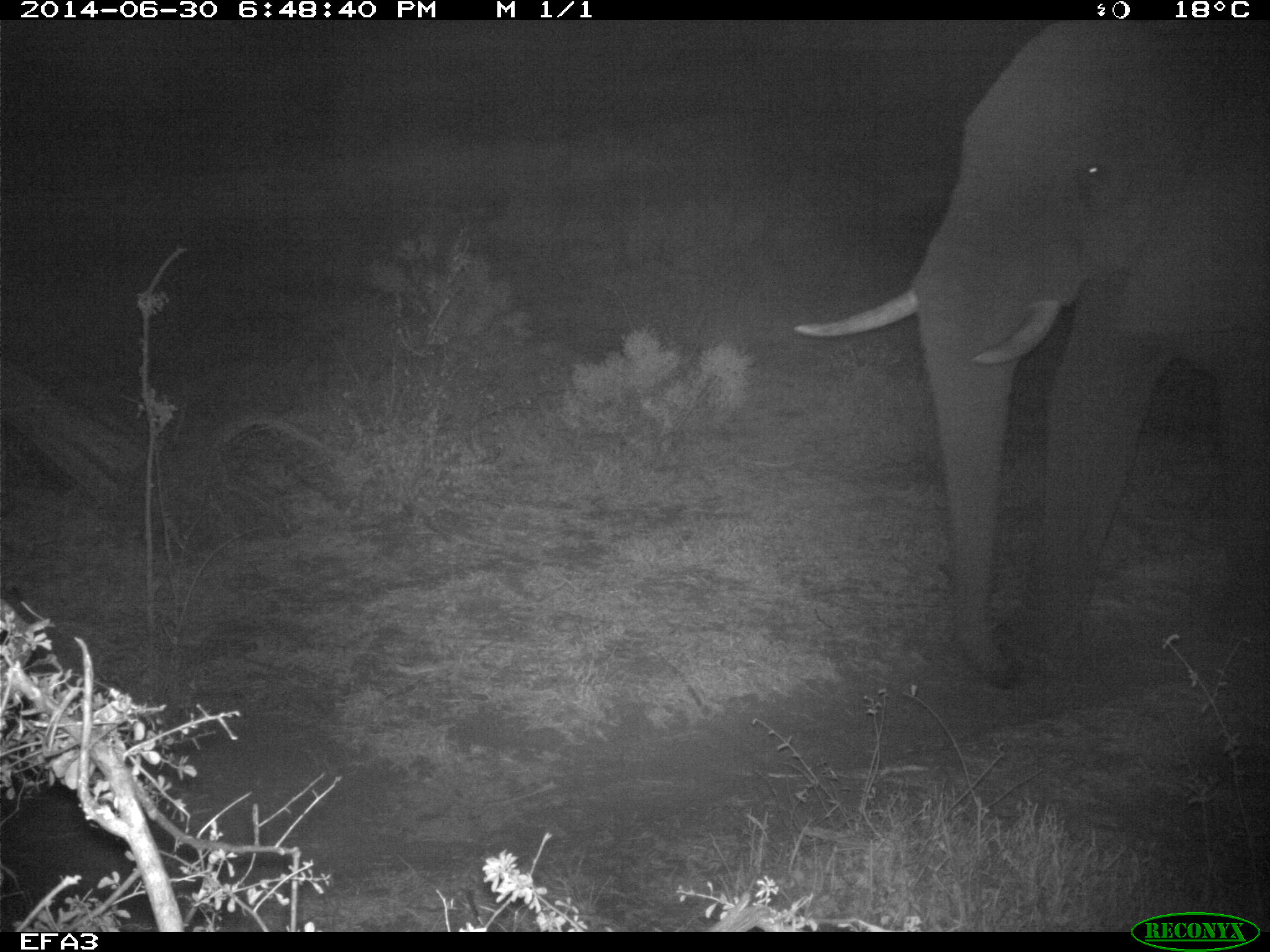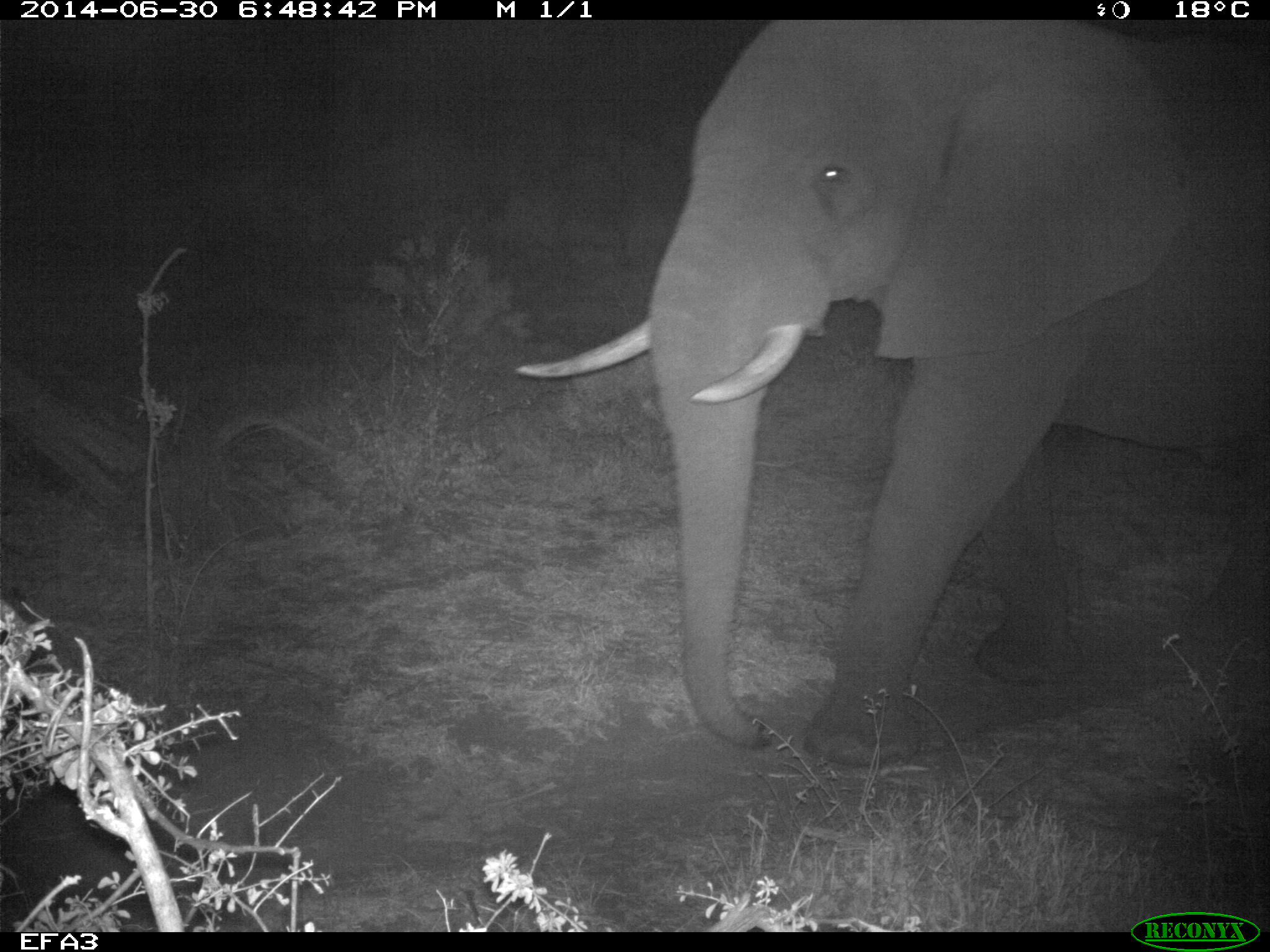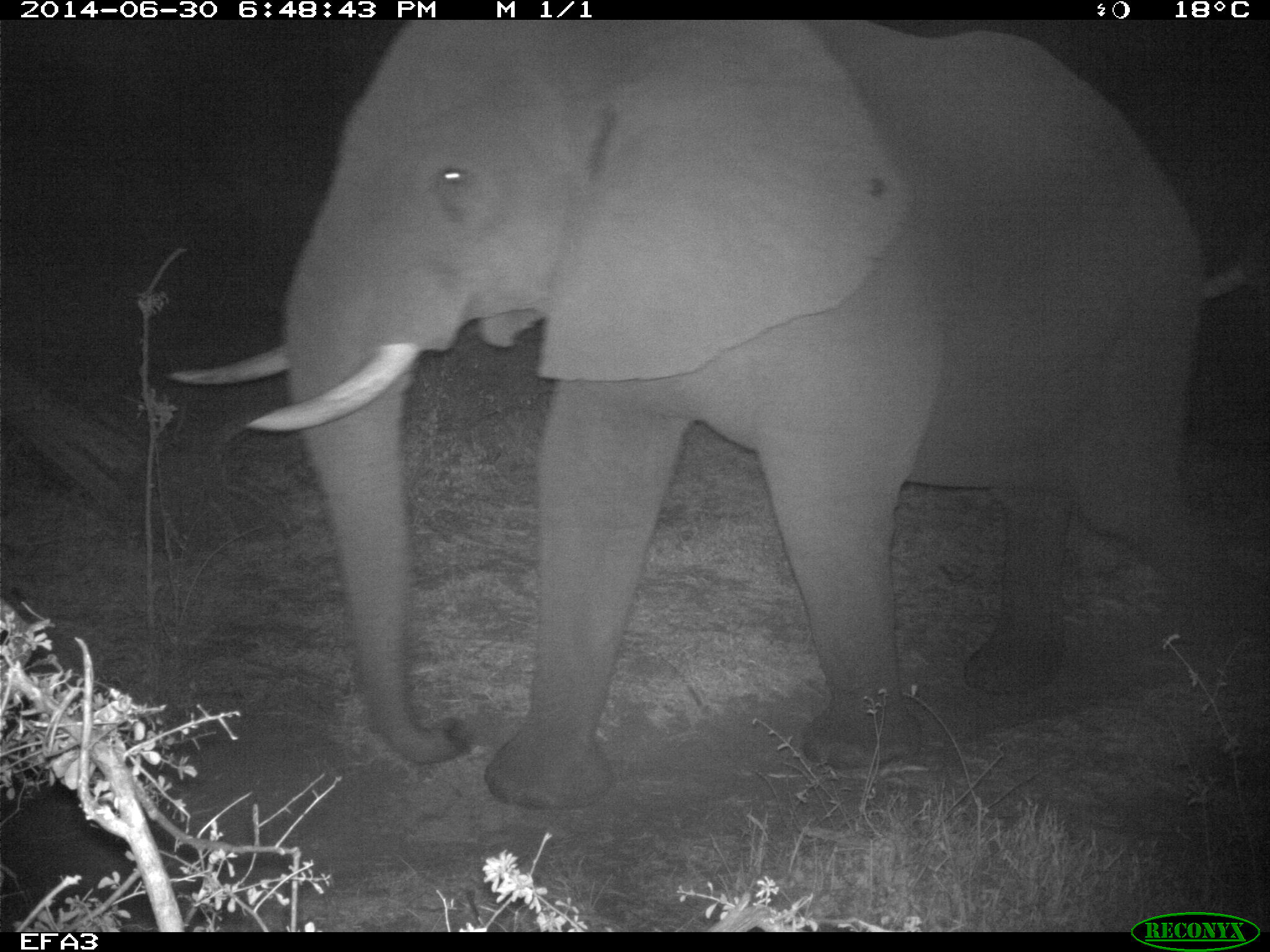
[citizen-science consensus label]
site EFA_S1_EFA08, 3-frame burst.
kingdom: Animalia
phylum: Chordata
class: Mammalia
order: Proboscidea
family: Elephantidae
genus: Loxodonta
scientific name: Loxodonta africana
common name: african bush elephant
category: elephant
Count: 1.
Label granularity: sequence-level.